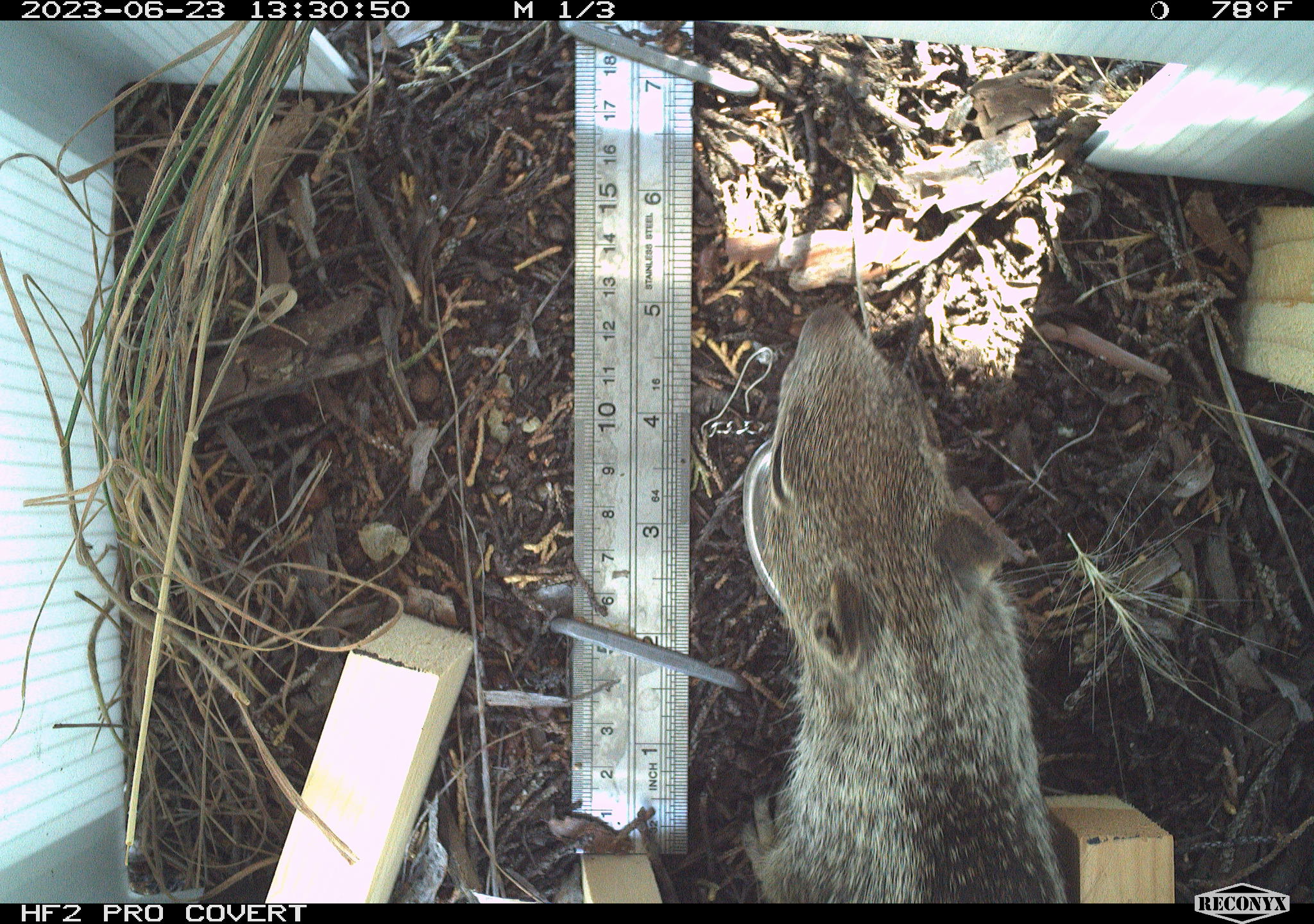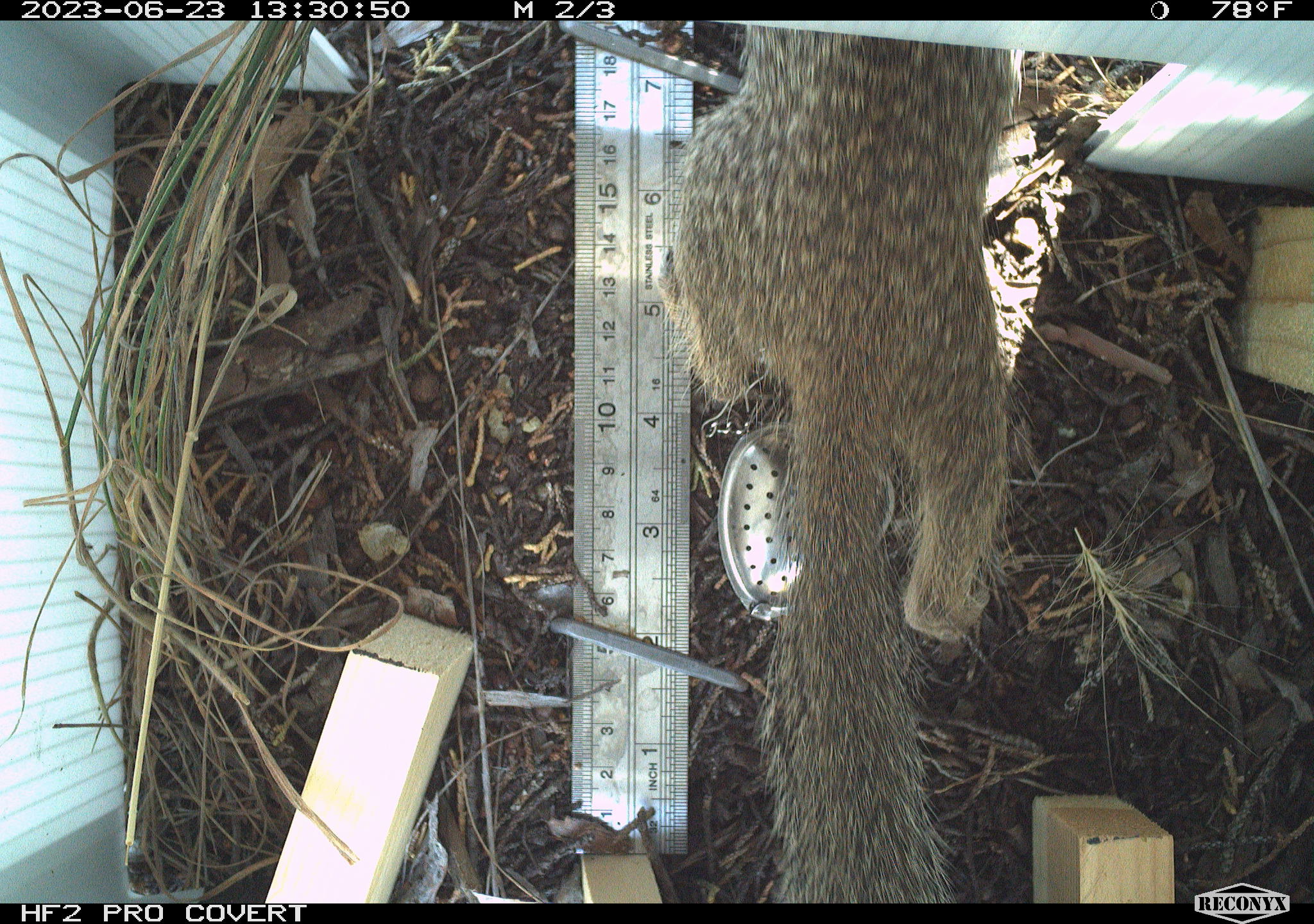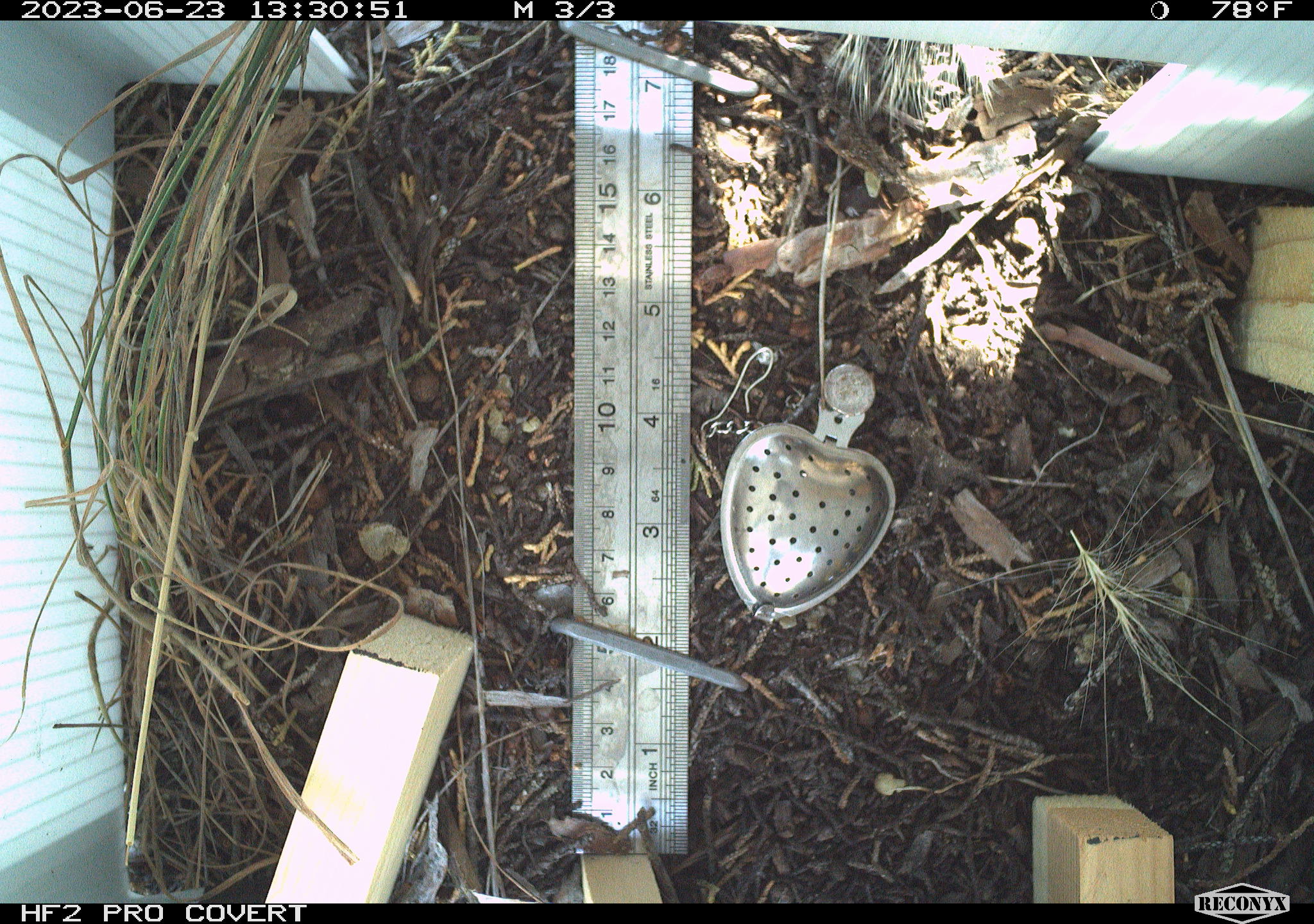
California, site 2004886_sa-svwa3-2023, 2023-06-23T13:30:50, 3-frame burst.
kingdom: Animalia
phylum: Chordata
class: Mammalia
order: Rodentia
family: Sciuridae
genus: Otospermophilus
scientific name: Otospermophilus beecheyi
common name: california ground squirrel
California ground squirrel (Otospermophilus beecheyi).